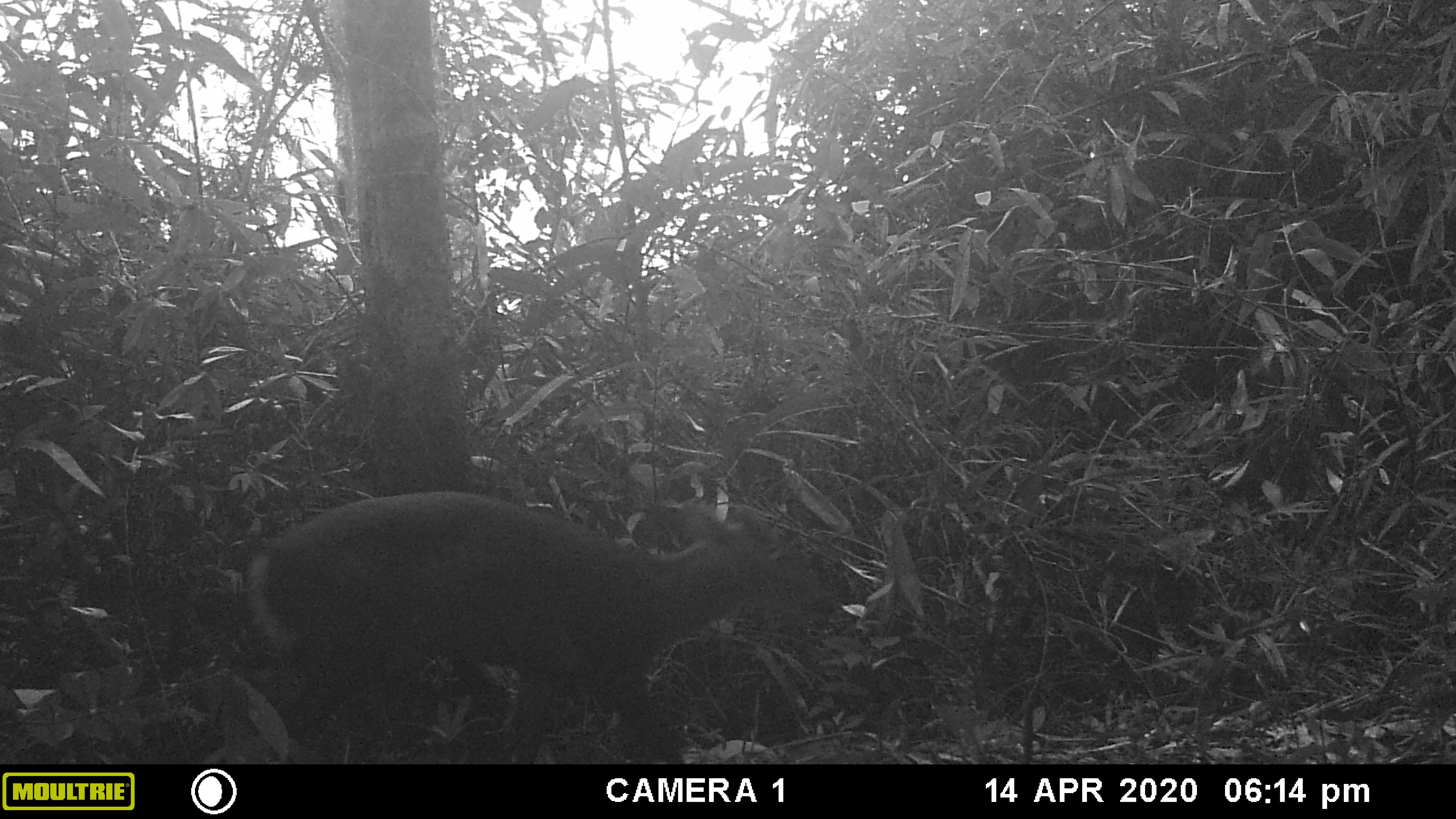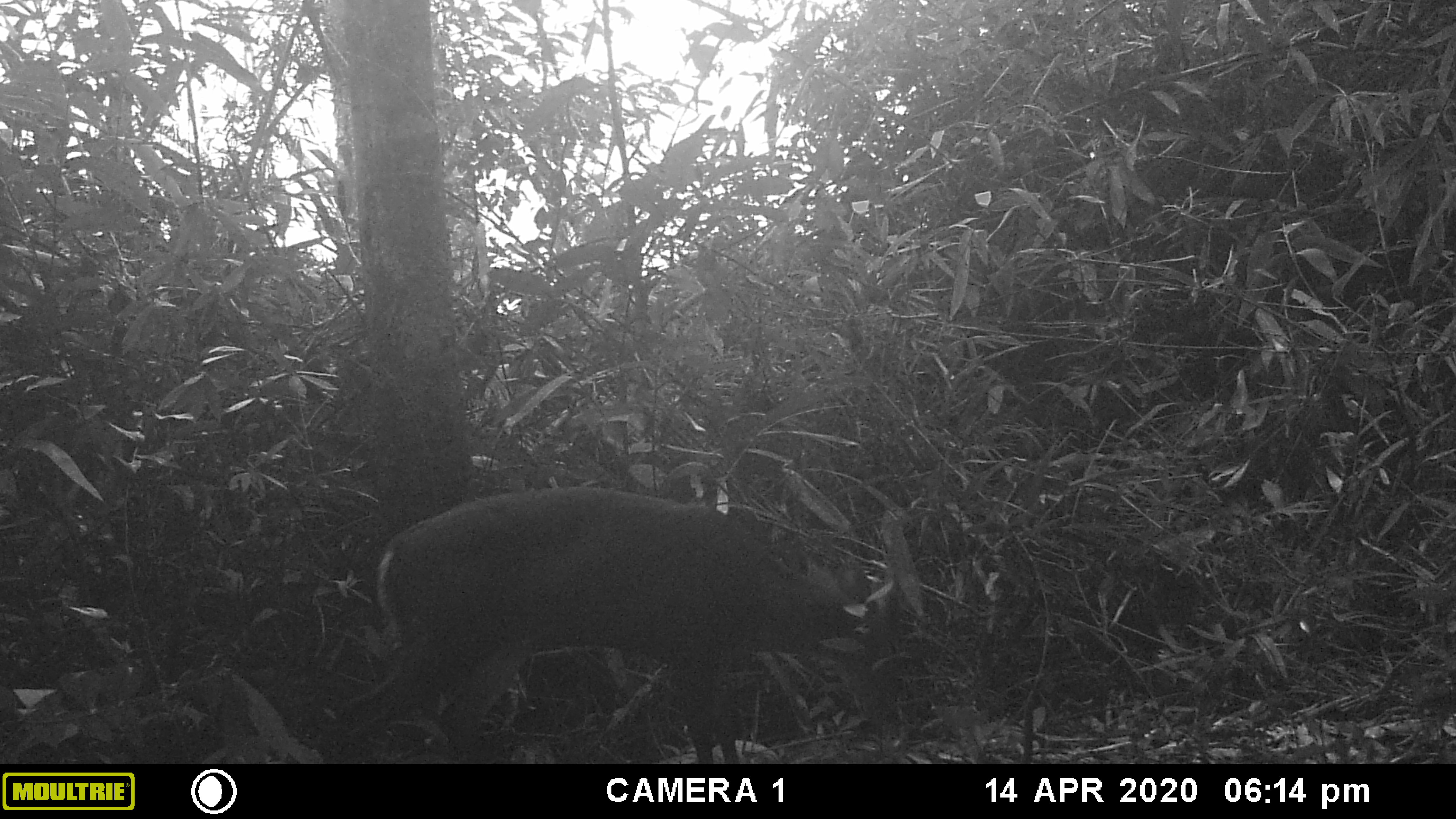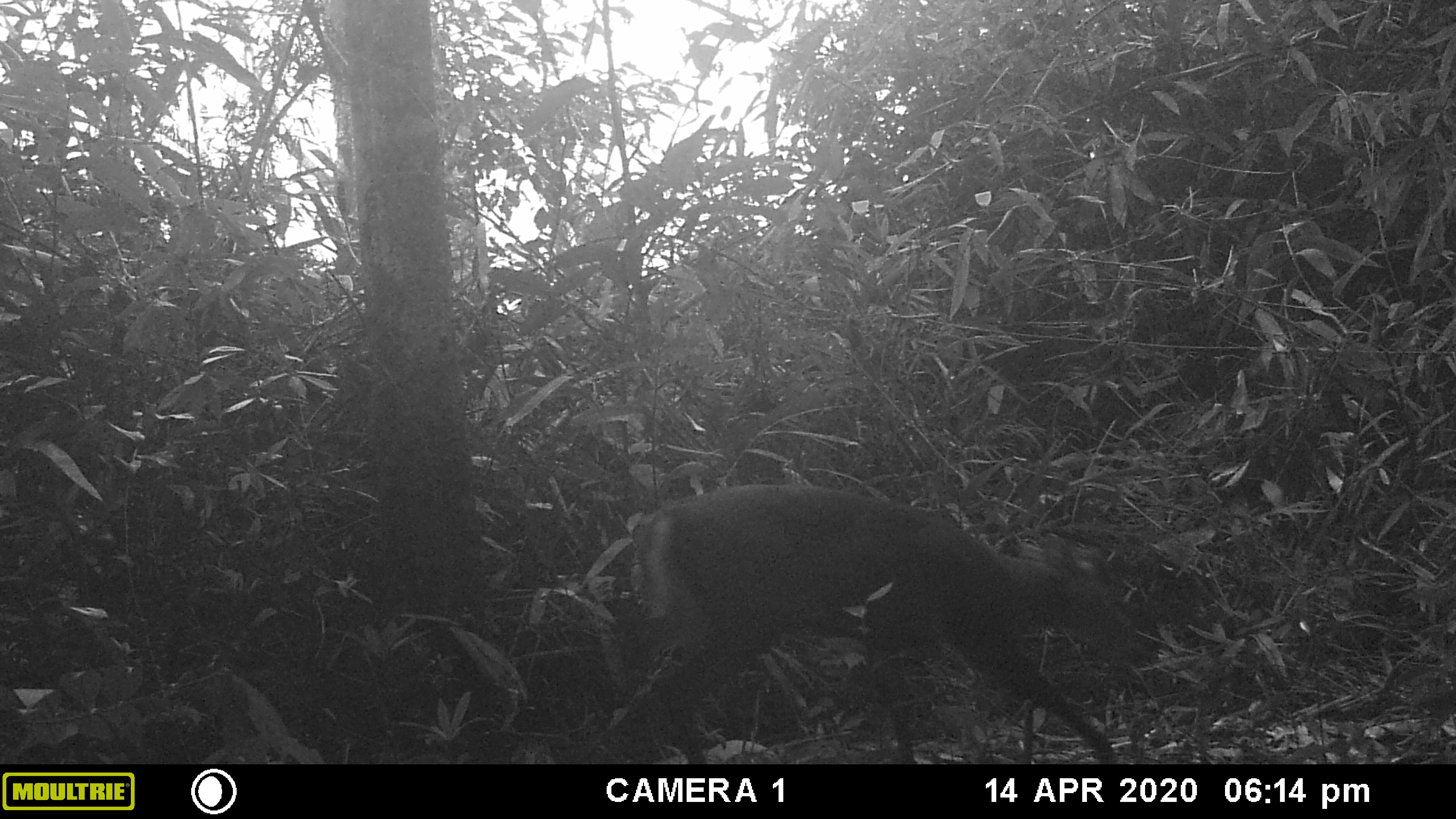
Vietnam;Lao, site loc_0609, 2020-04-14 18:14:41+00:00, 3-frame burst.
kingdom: Animalia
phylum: Chordata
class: Mammalia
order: Artiodactyla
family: Cervidae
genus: Muntiacus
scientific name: Muntiacus rooseveltorum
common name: roosevelt's muntjac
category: roosevelts muntjac group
Roosevelts muntjac group (roosevelt's muntjac) (Muntiacus rooseveltorum). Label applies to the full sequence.